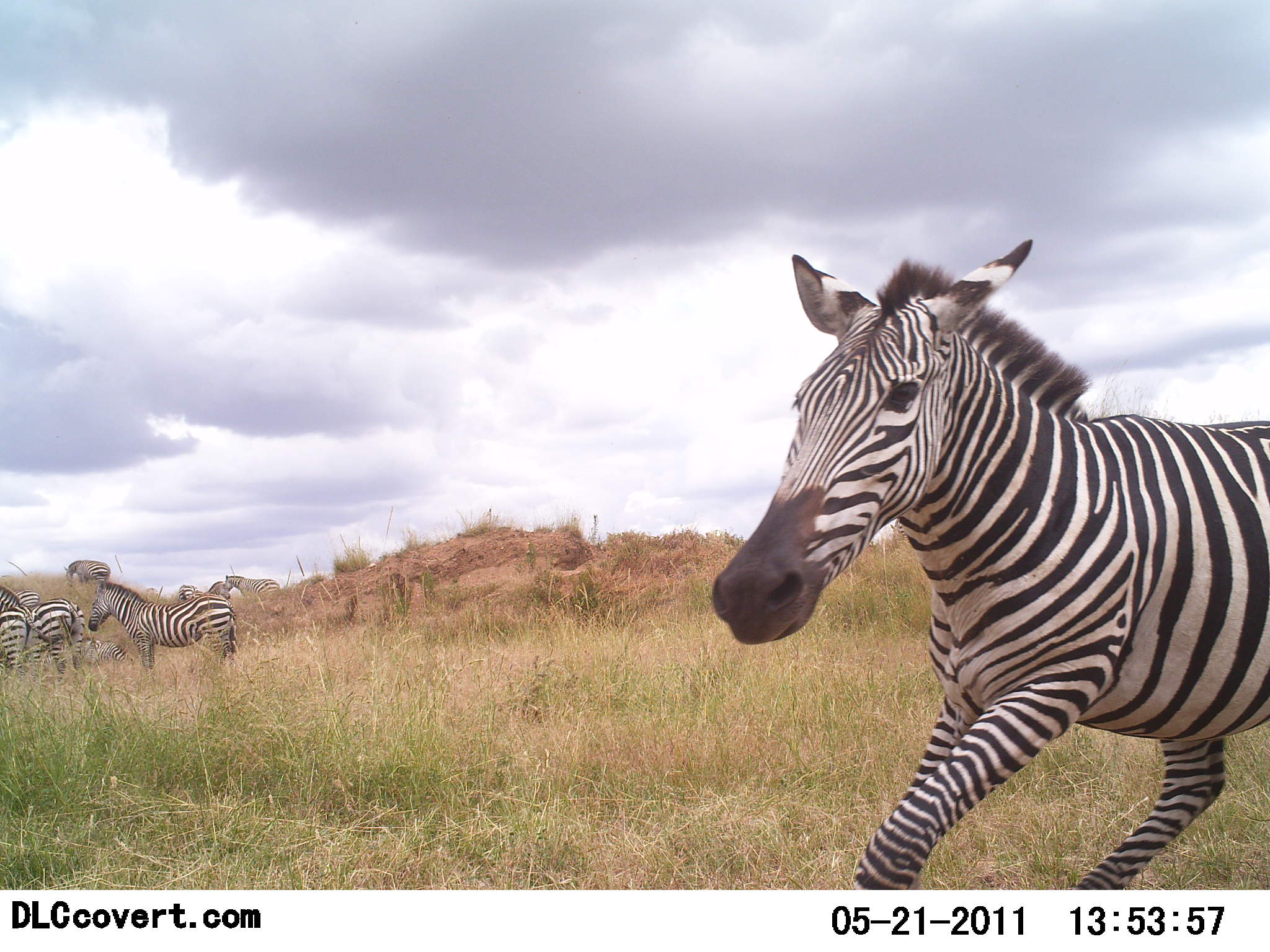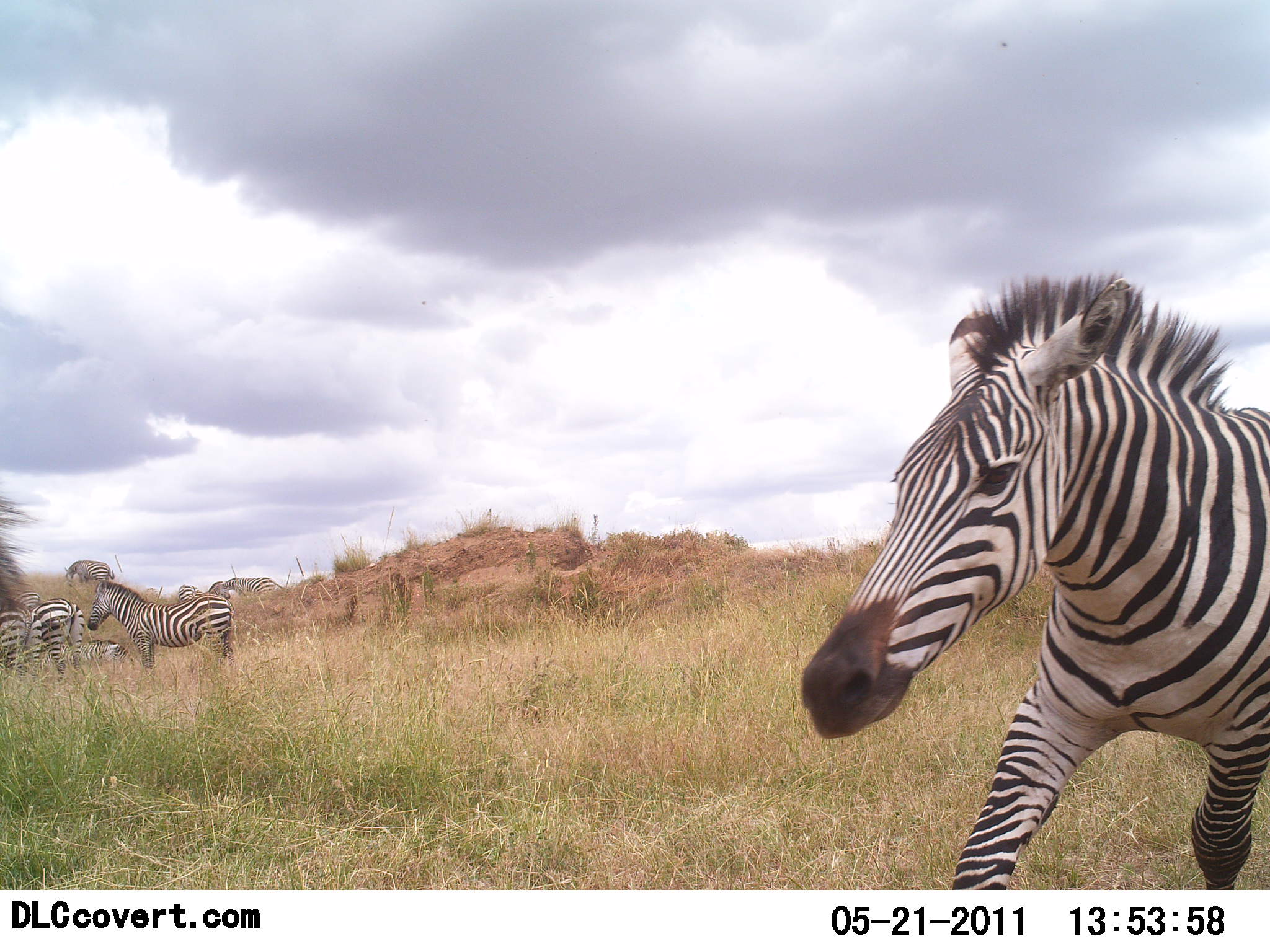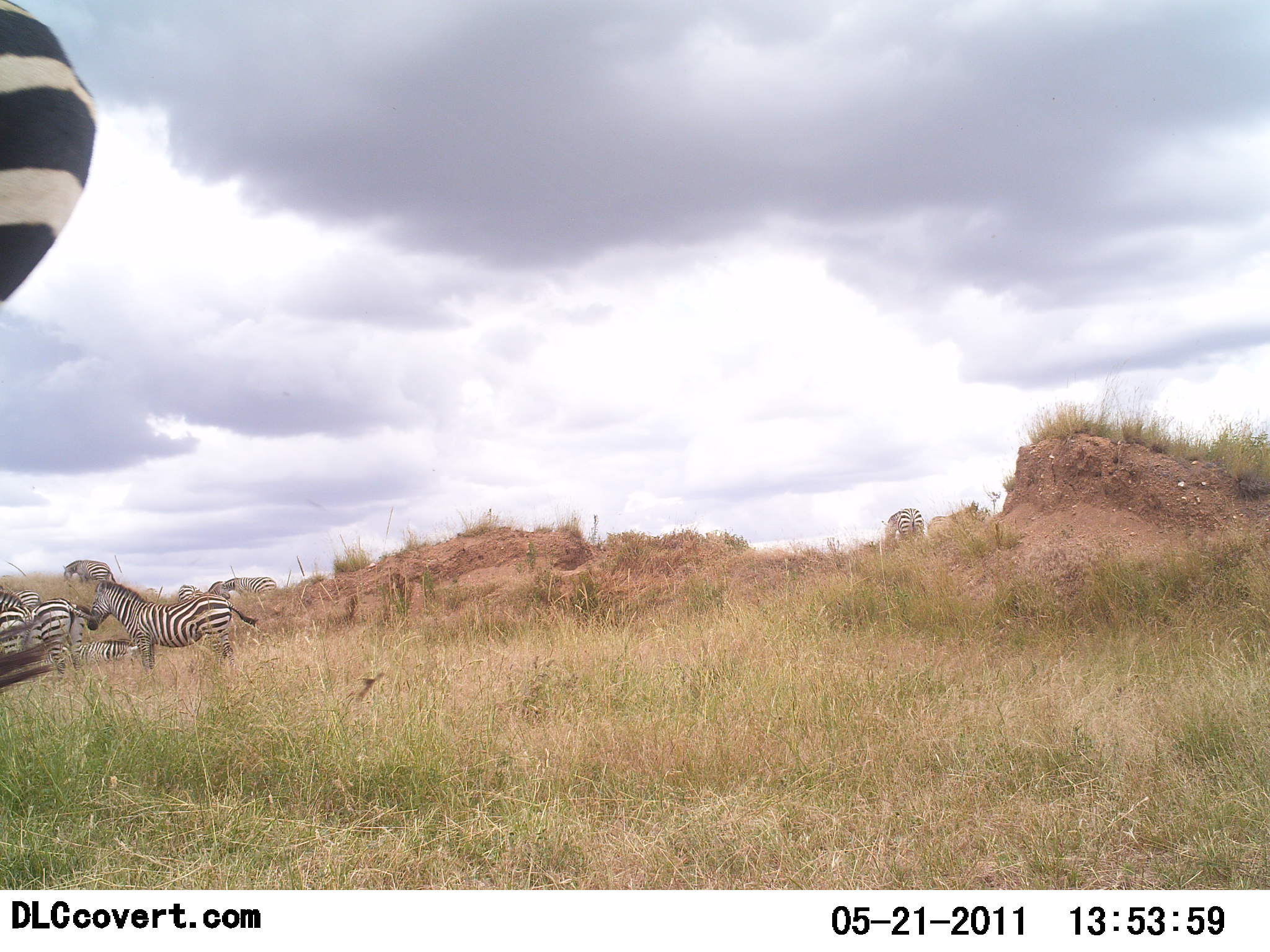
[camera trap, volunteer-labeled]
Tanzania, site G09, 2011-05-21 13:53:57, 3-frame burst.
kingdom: Animalia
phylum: Chordata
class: Mammalia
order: Perissodactyla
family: Equidae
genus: Equus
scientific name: Equus quagga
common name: plains zebra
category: zebra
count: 6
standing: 69%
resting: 15%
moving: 100%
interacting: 0%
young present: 0%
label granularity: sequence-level